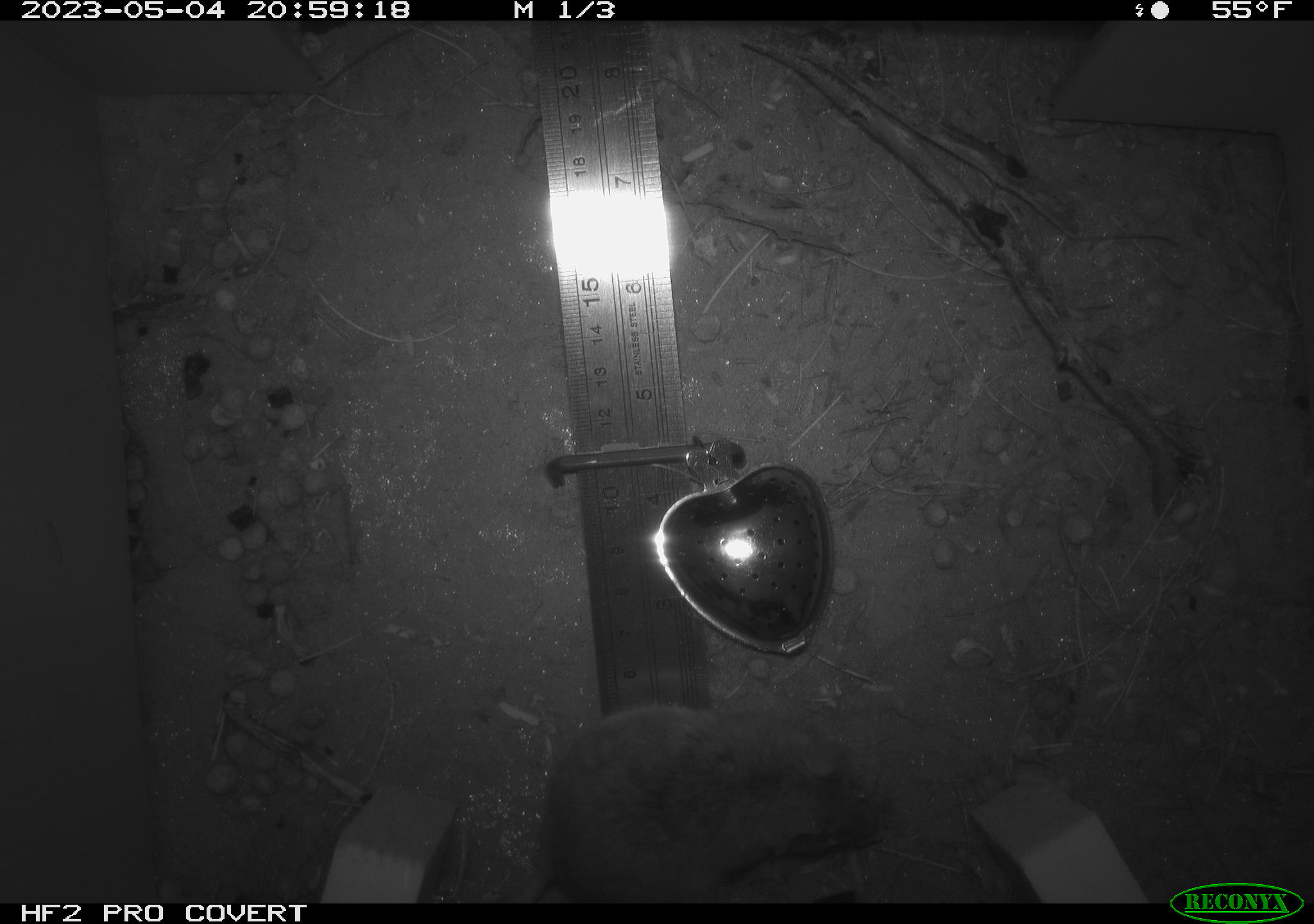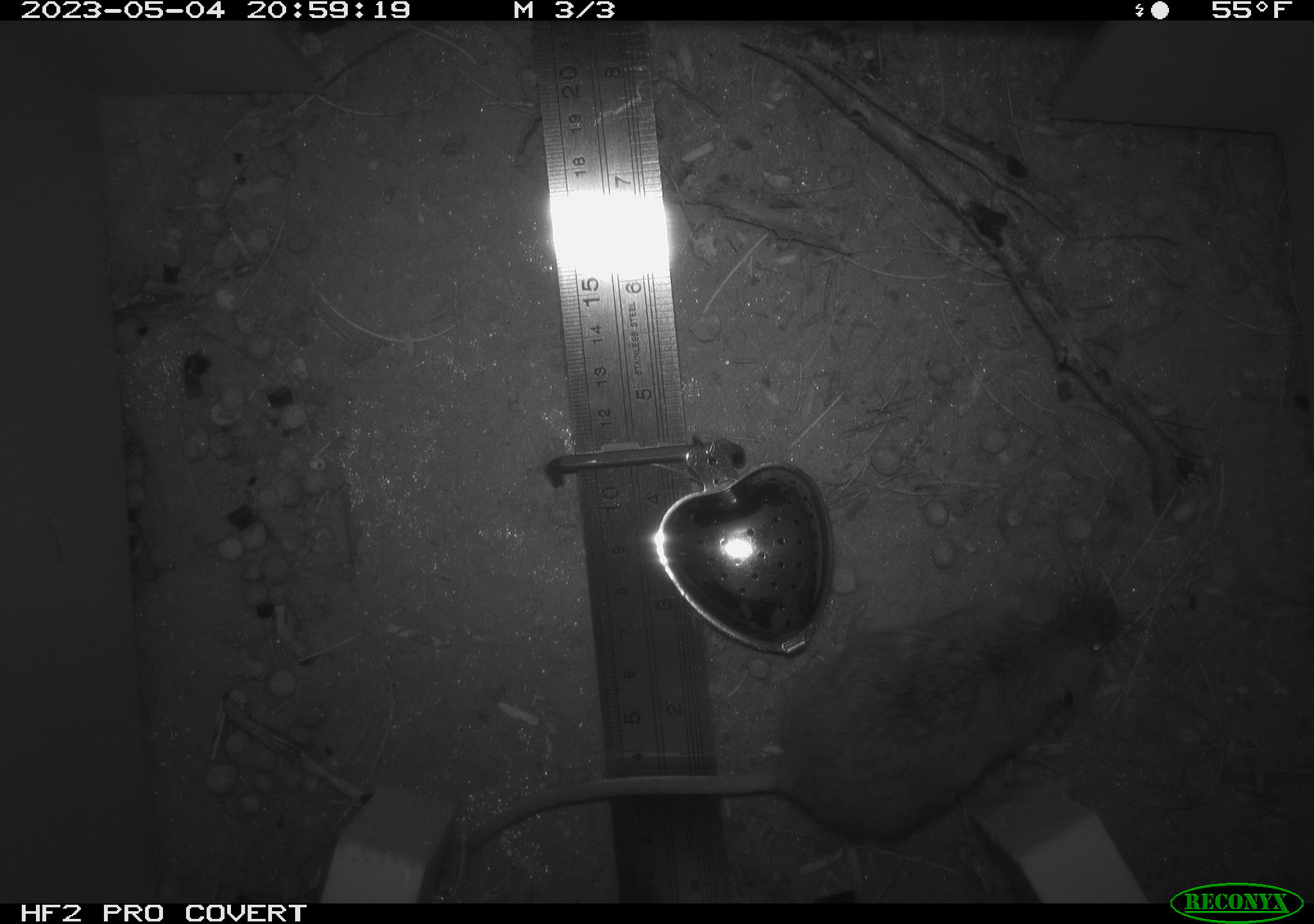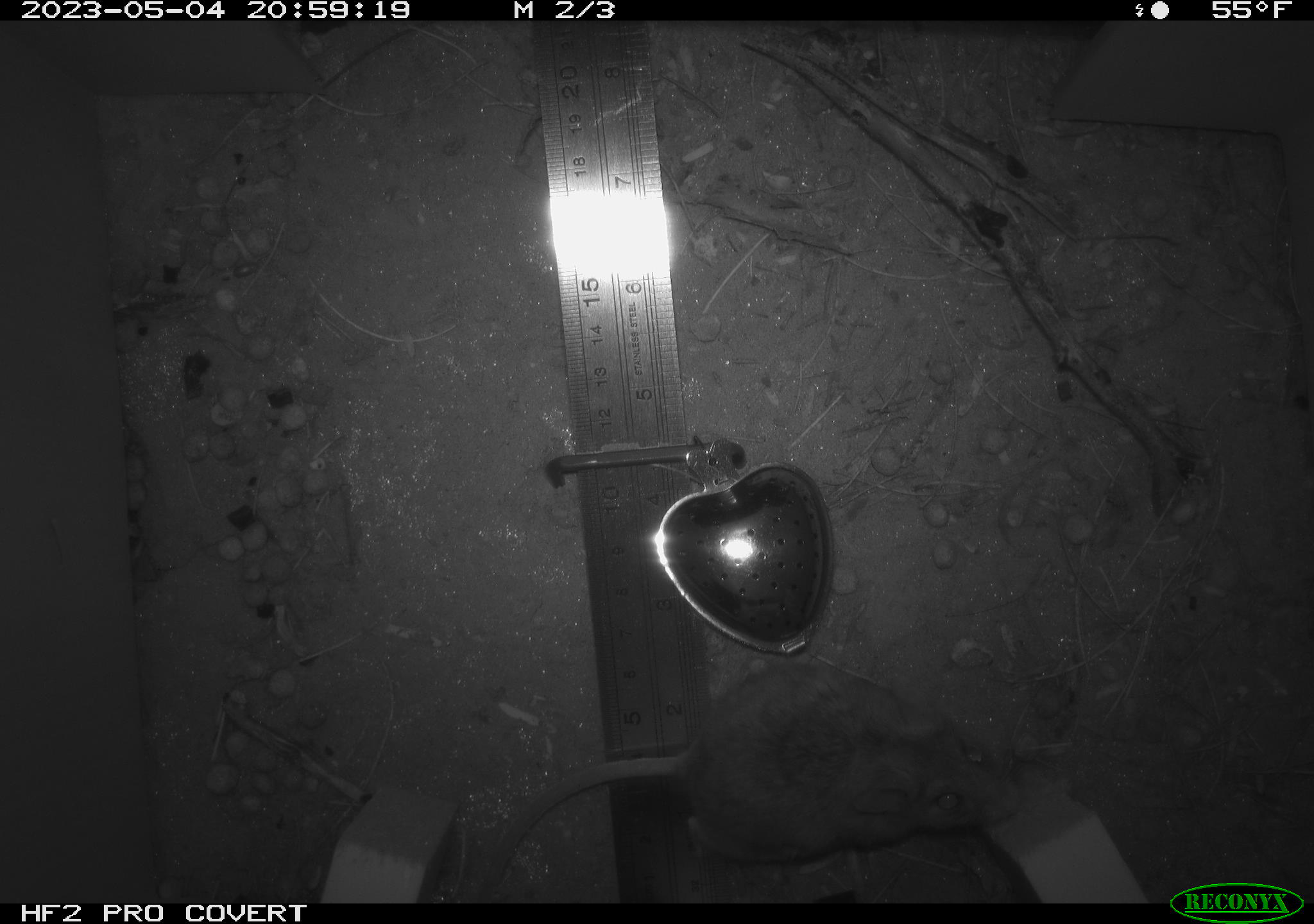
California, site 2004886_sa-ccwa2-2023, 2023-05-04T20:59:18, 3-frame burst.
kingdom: Animalia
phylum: Chordata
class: Mammalia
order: Rodentia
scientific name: Rodentia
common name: mouse species